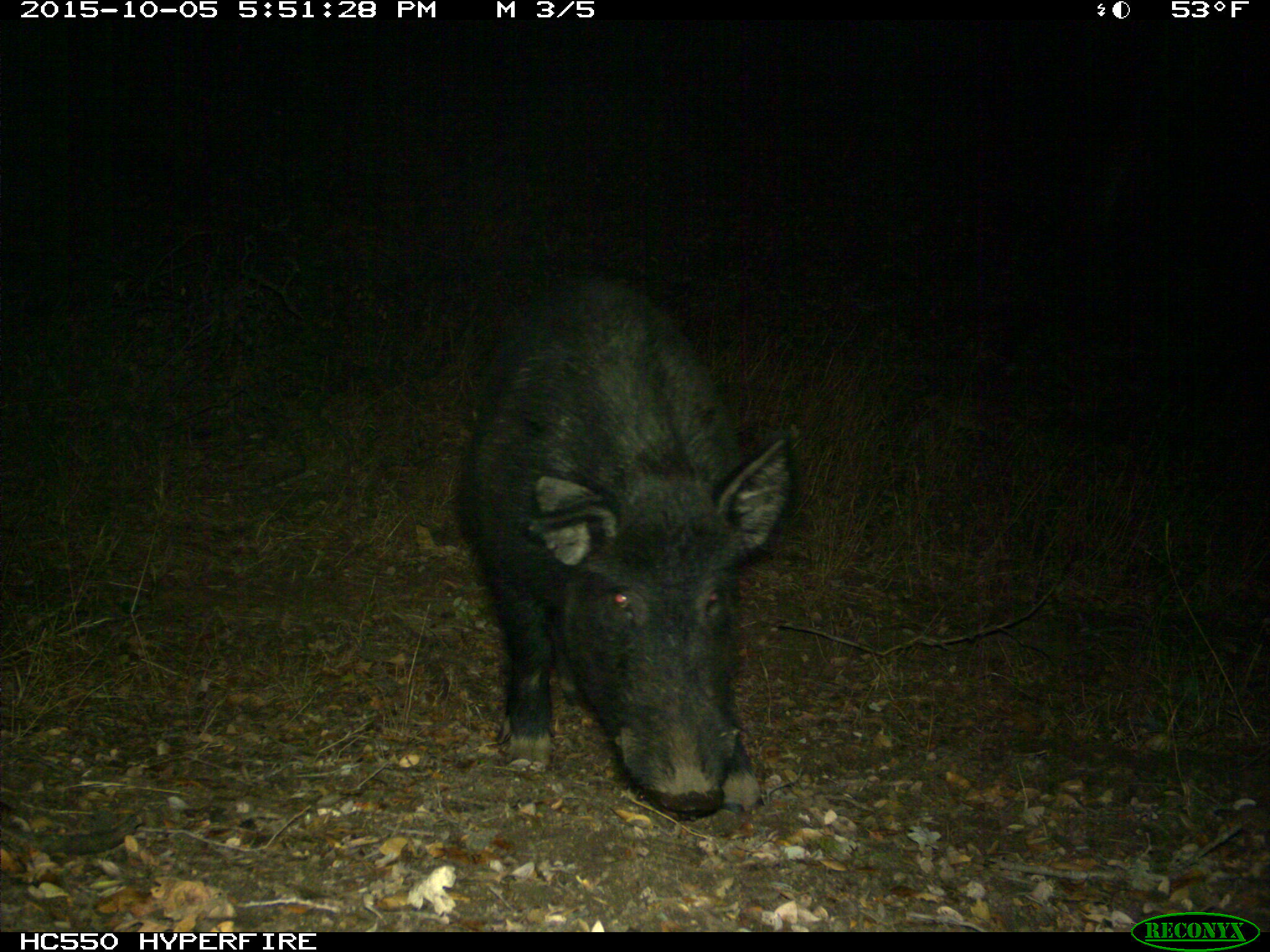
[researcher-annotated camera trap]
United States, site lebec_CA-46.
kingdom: Animalia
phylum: Chordata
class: Mammalia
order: Artiodactyla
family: Suidae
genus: Sus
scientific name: Sus scrofa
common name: wild boar